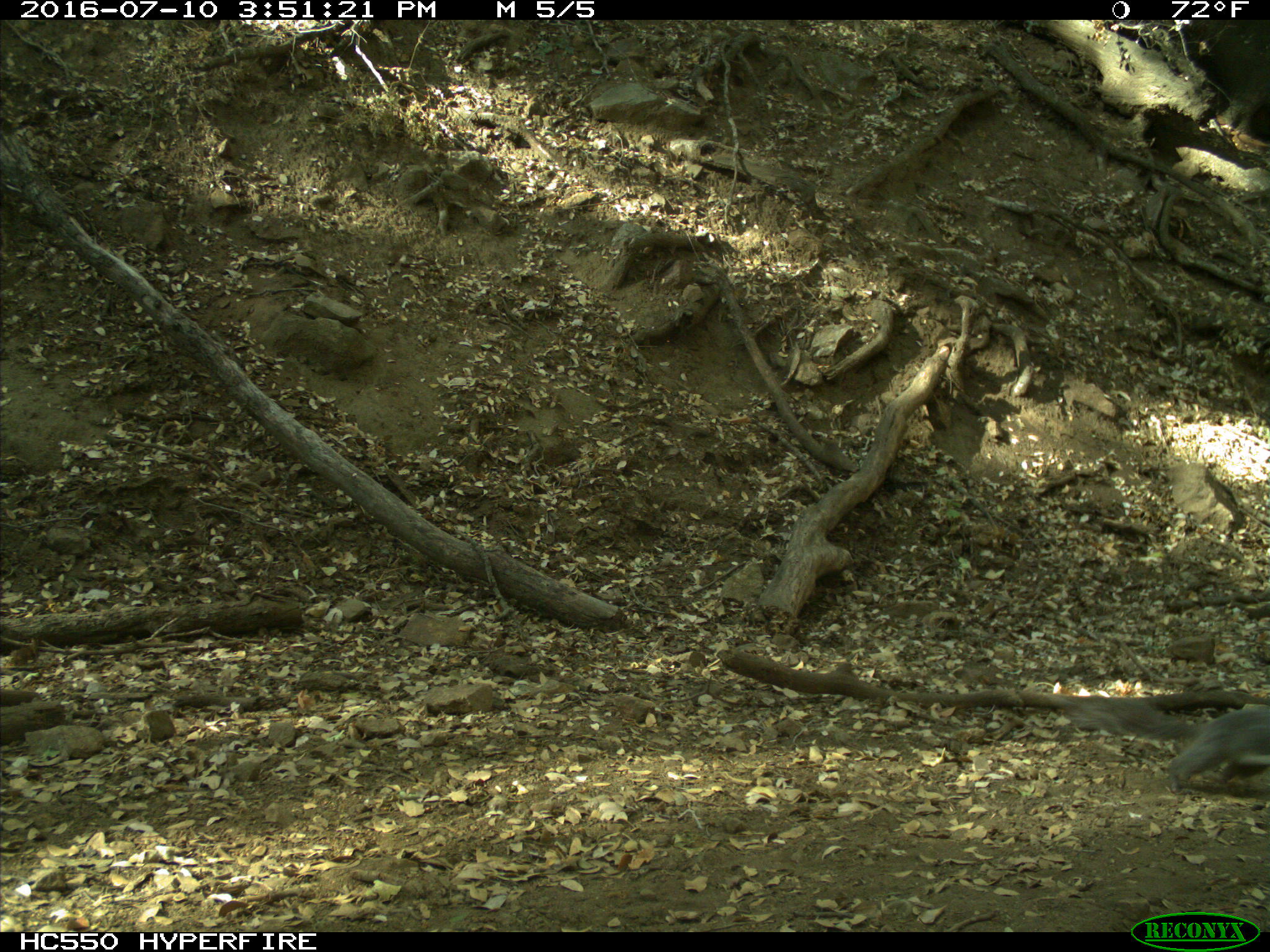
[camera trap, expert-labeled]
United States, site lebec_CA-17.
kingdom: Animalia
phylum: Chordata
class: Mammalia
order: Rodentia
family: Sciuridae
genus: Sciurus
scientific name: Sciurus carolinensis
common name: eastern gray squirrel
Sciurus carolinensis (eastern gray squirrel).